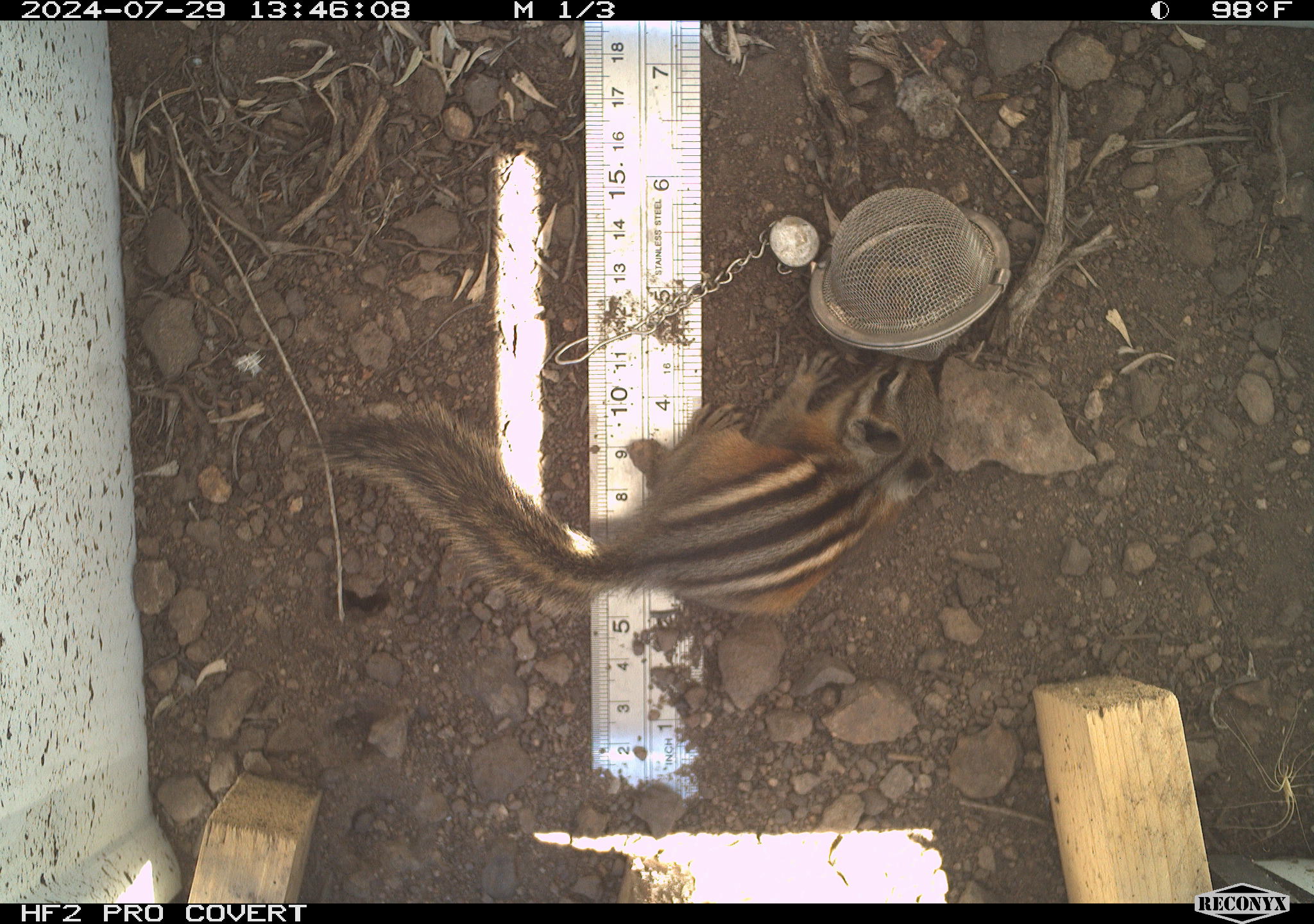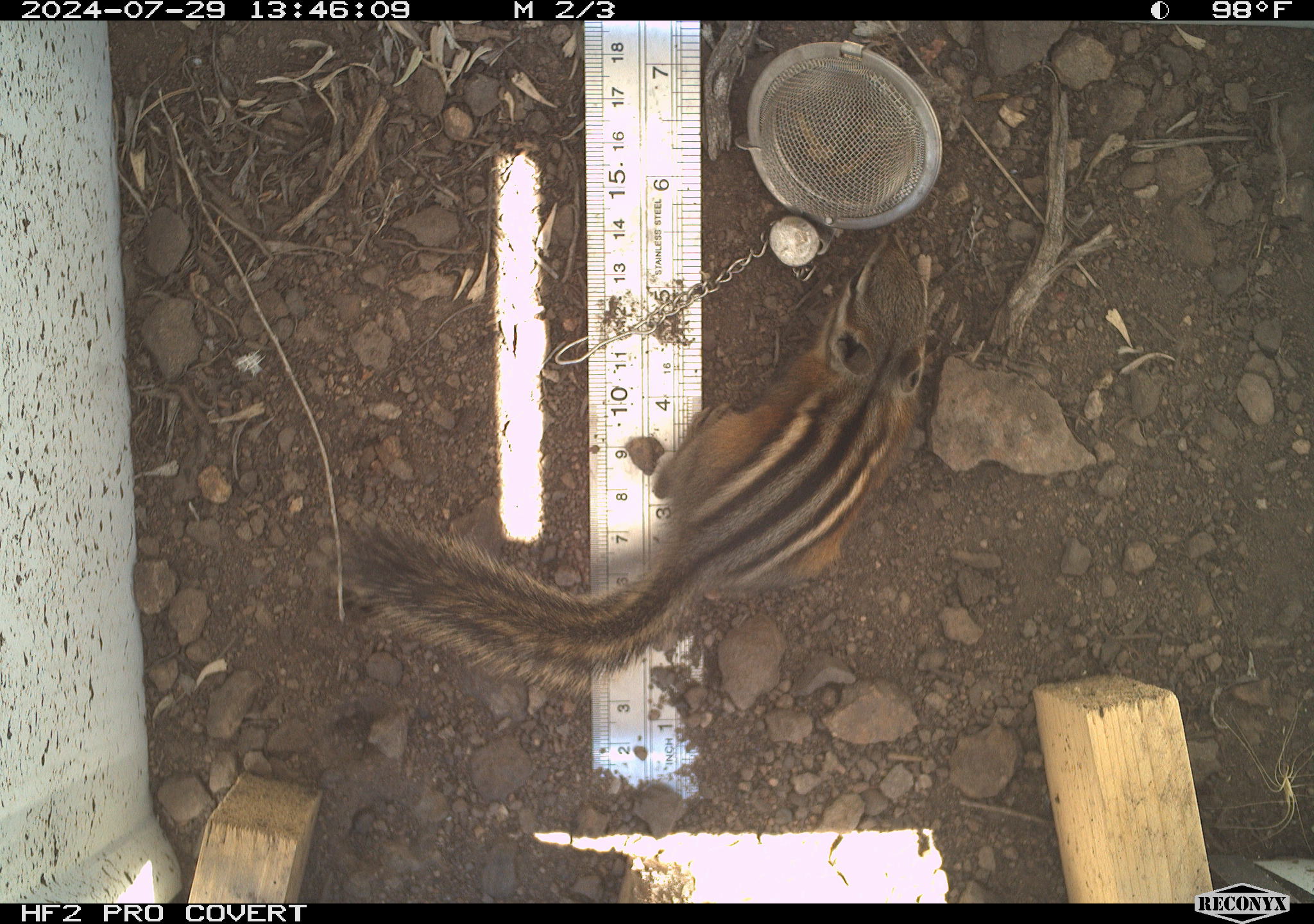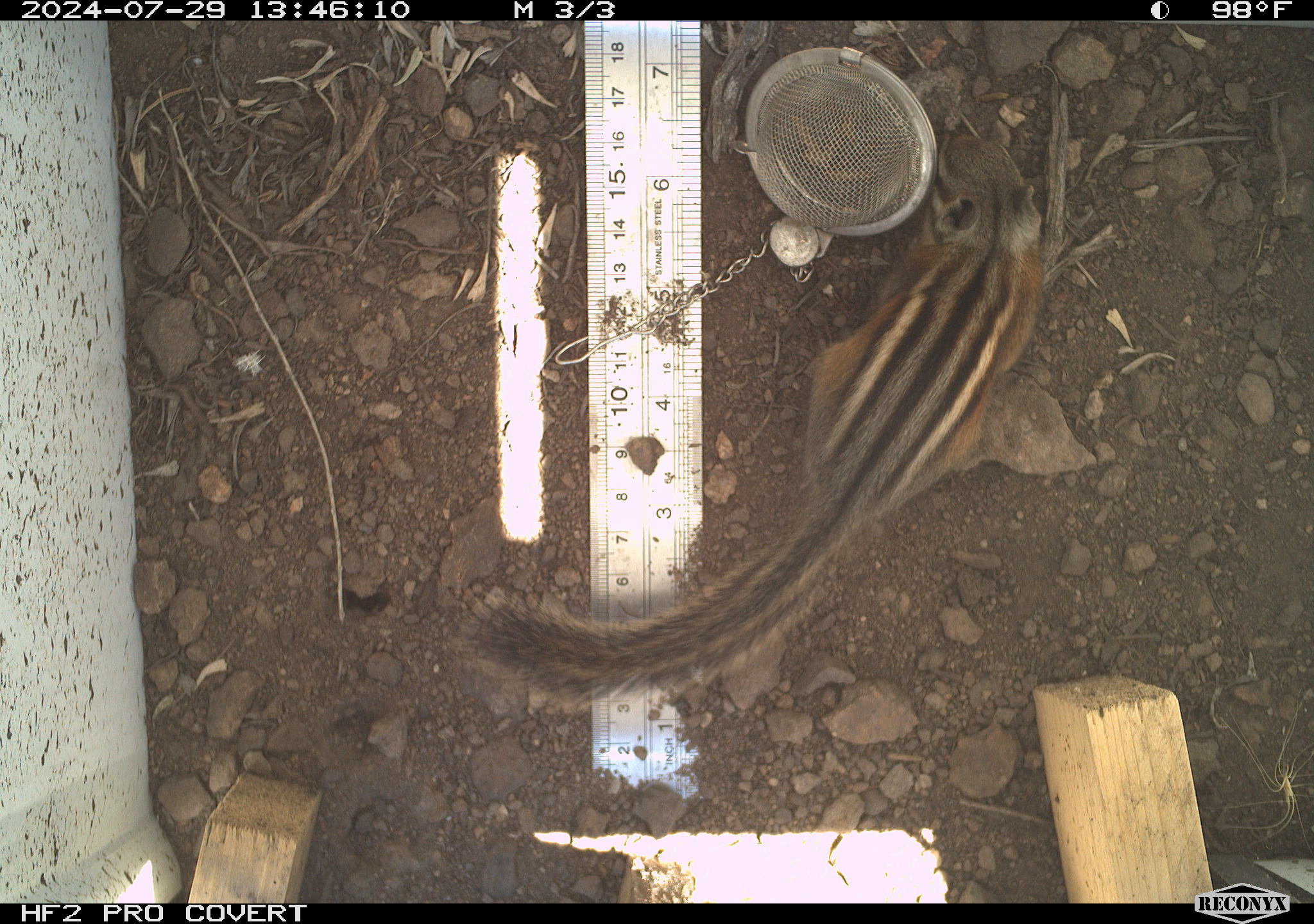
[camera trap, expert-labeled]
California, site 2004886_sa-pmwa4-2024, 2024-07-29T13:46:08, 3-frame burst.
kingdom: Animalia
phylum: Chordata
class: Mammalia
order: Rodentia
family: Sciuridae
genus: Neotamias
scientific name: Neotamias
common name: western chipmunks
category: neotamias species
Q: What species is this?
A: Neotamias species (western chipmunks) (Neotamias).